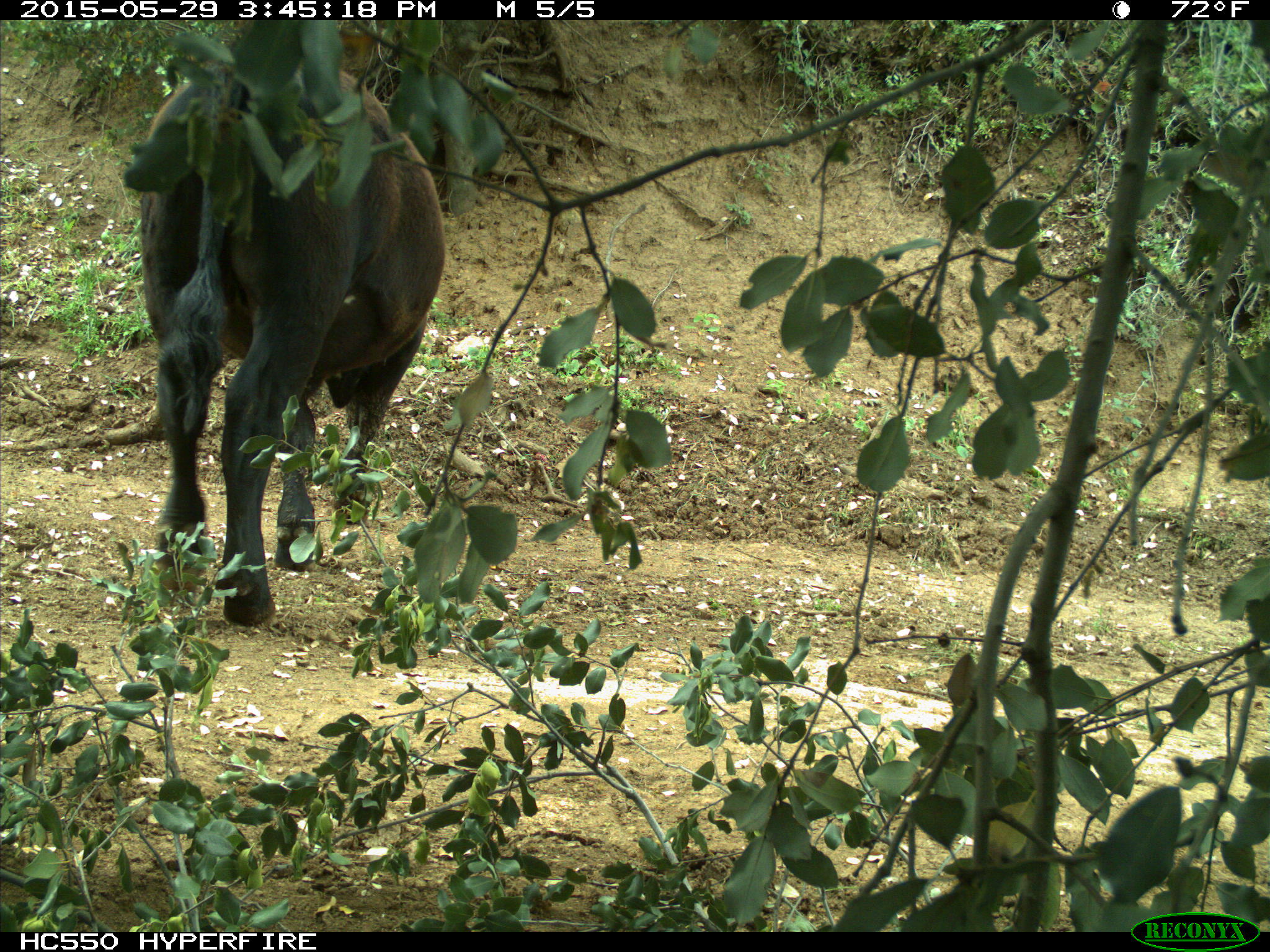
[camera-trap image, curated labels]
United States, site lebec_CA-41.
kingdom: Animalia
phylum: Chordata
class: Mammalia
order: Artiodactyla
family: Bovidae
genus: Bos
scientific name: Bos taurus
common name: domestic cow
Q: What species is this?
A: Bos taurus (domestic cow).